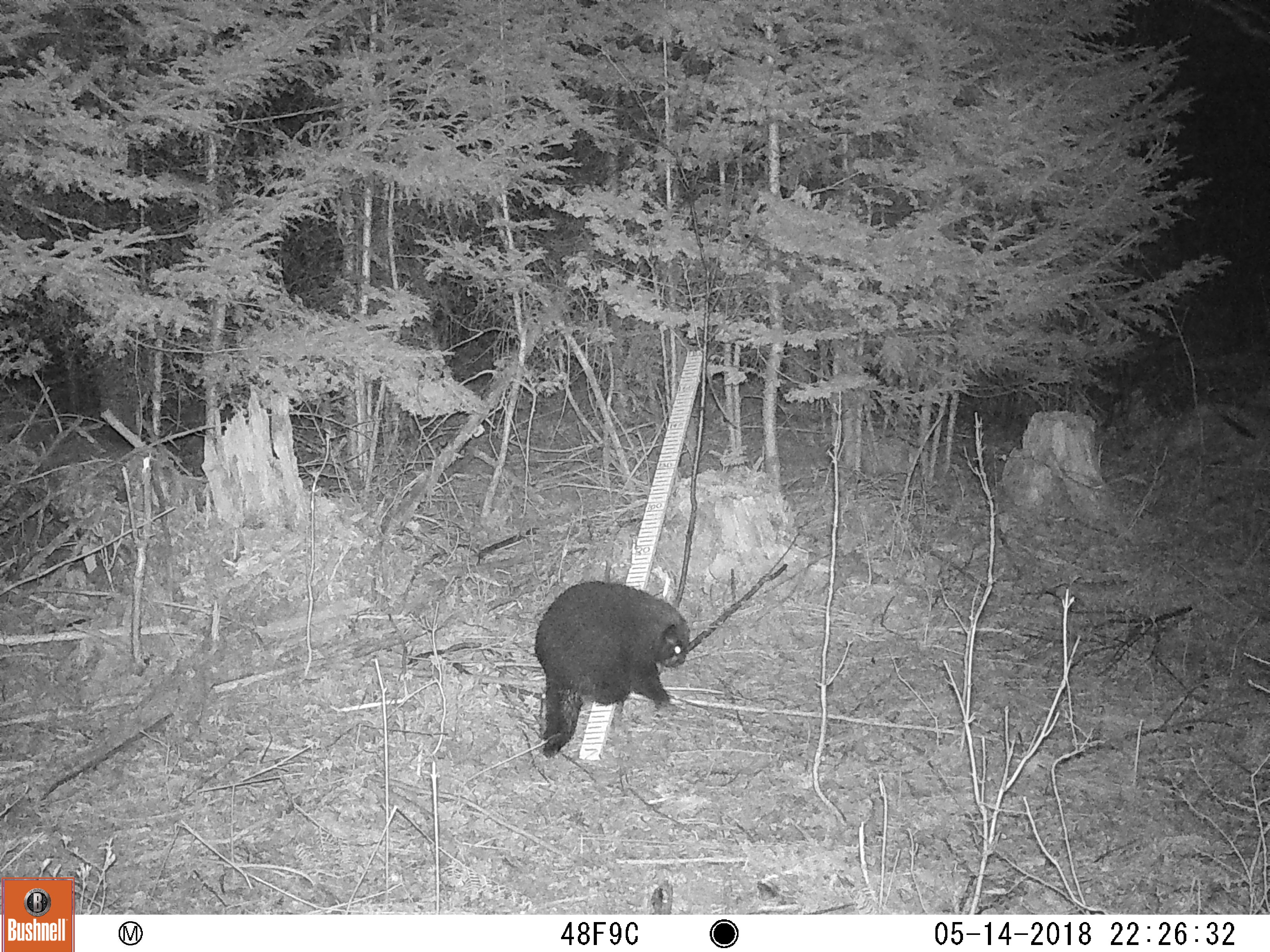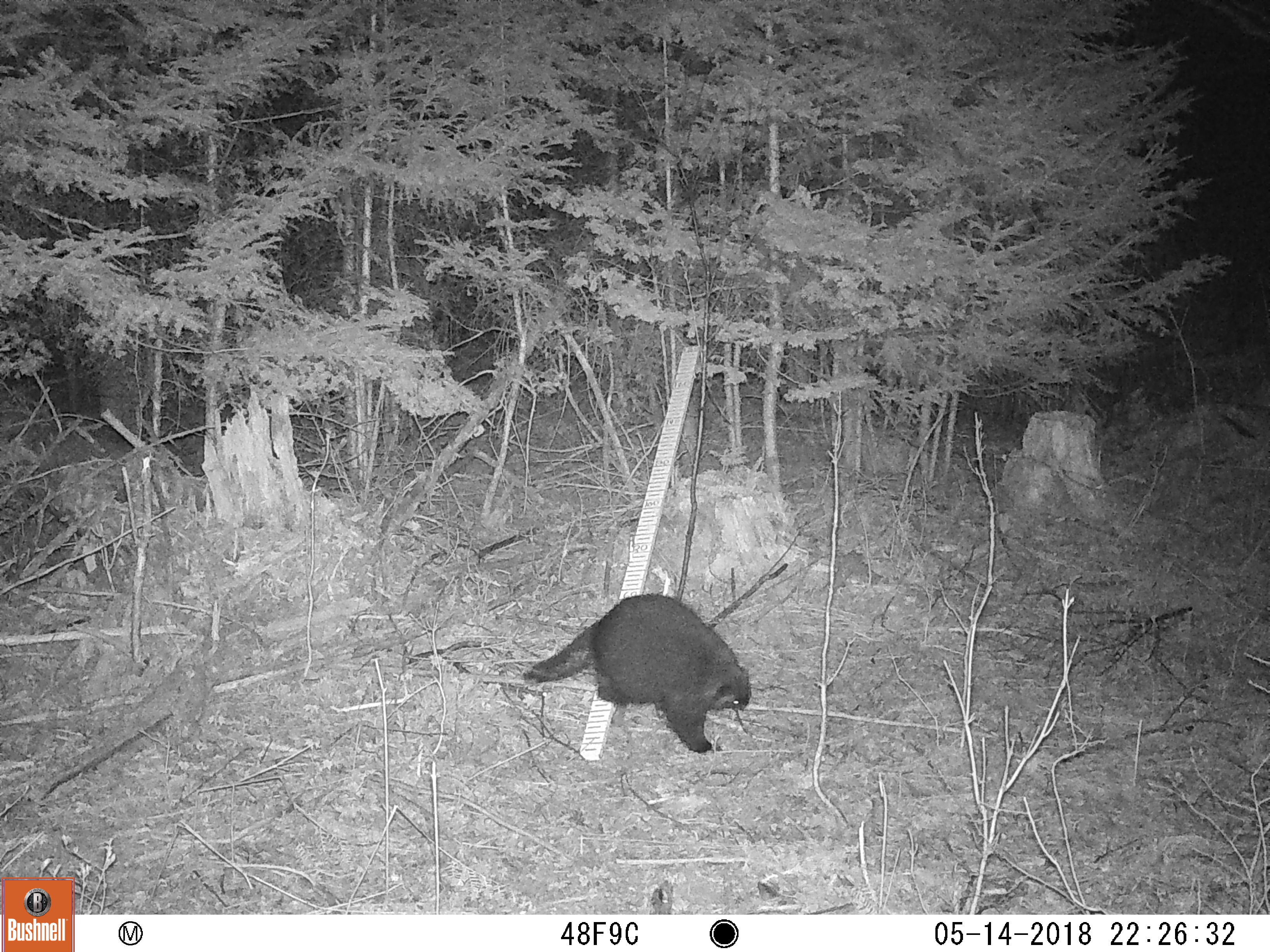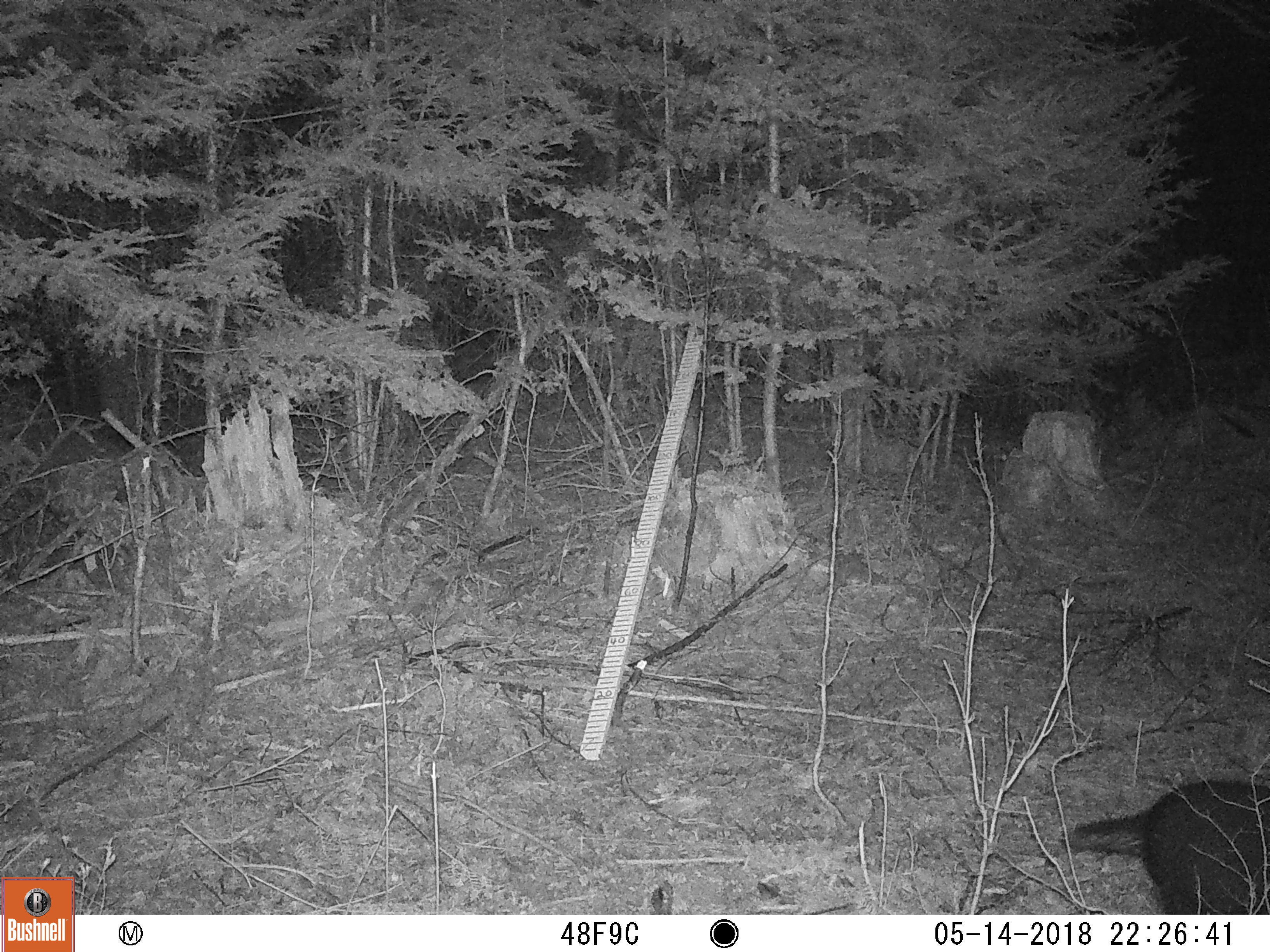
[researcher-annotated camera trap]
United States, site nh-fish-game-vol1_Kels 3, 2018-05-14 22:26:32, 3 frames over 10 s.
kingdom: Animalia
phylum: Chordata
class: Mammalia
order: Rodentia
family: Erethizontidae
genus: Erethizon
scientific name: Erethizon dorsatum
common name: porcupine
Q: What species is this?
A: Porcupine (Erethizon dorsatum).